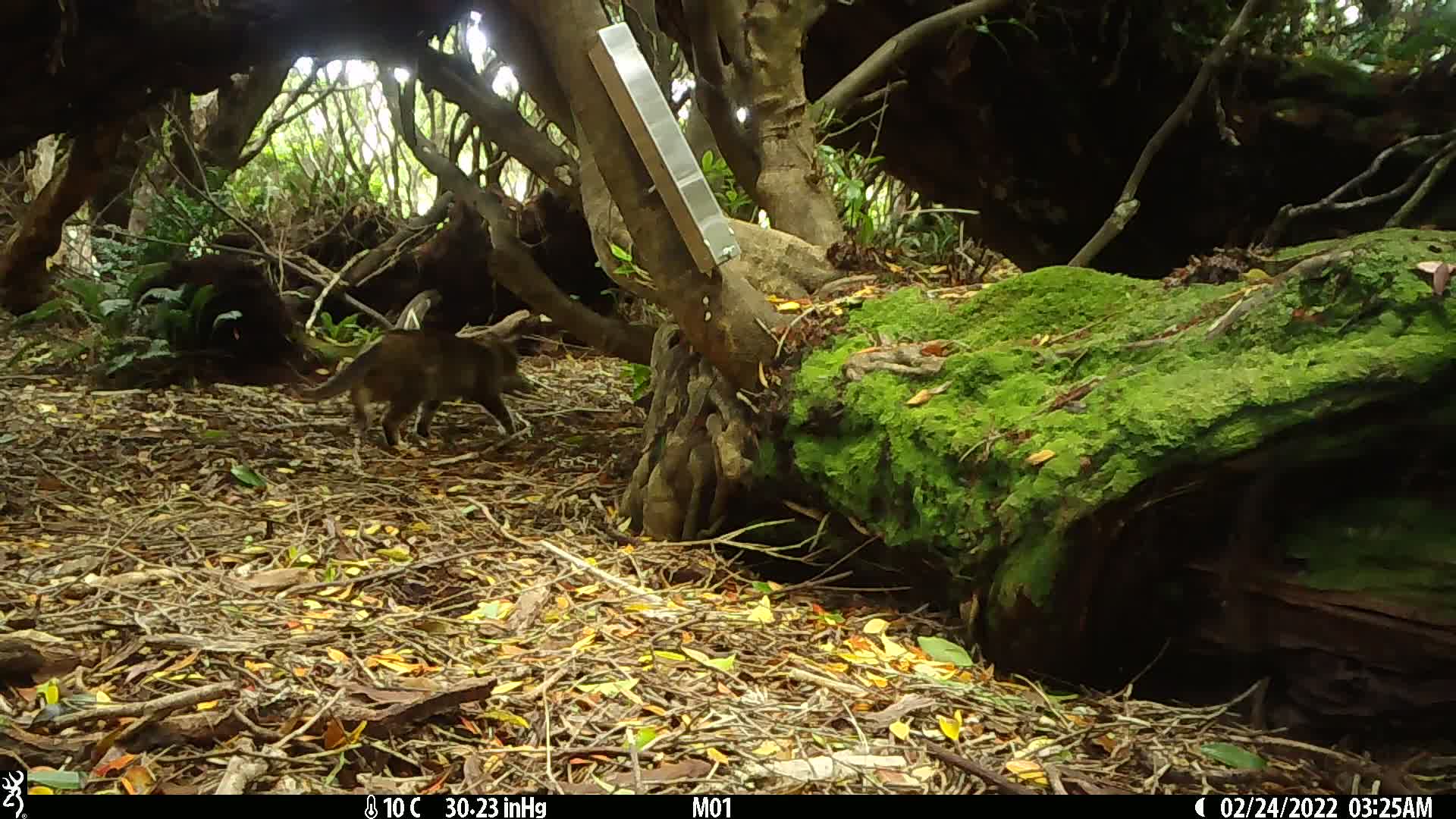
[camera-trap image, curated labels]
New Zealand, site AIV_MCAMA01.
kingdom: Animalia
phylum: Chordata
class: Mammalia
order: Carnivora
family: Felidae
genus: Felis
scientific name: Felis catus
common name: domestic cat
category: cat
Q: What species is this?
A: Cat (domestic cat) (Felis catus).